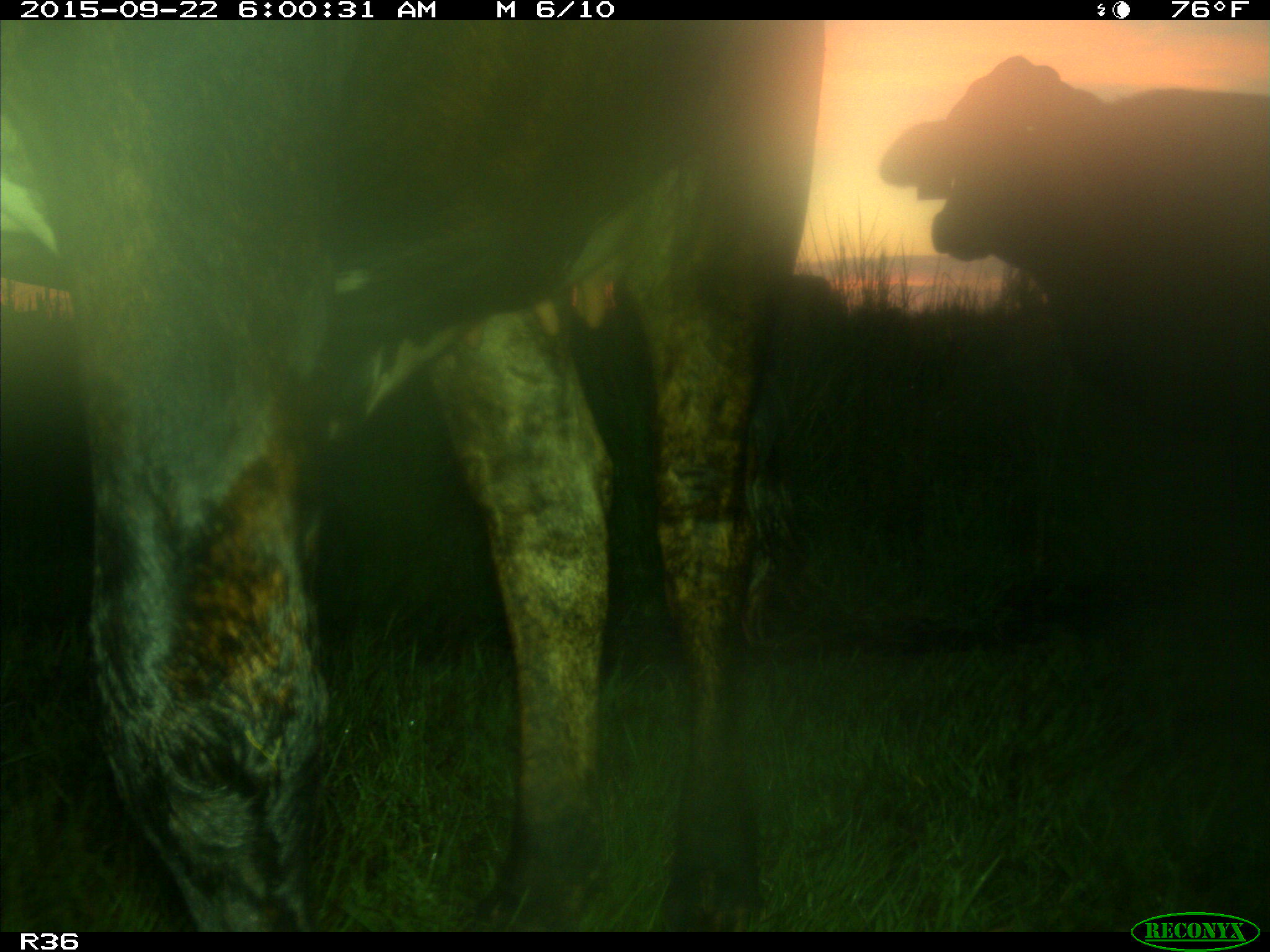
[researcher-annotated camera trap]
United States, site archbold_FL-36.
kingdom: Animalia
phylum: Chordata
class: Mammalia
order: Artiodactyla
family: Bovidae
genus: Bos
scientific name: Bos taurus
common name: domestic cow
Bos taurus (domestic cow).